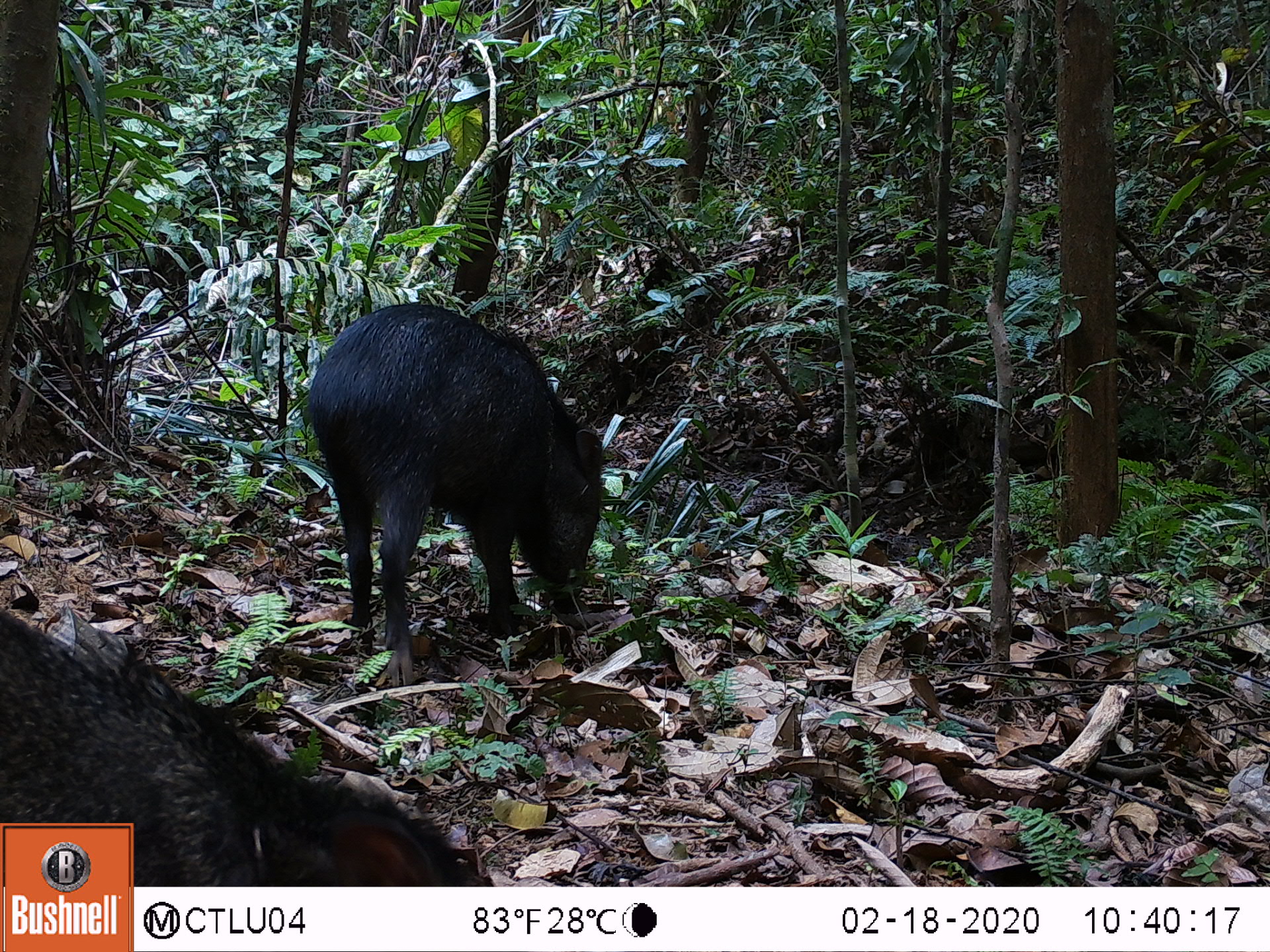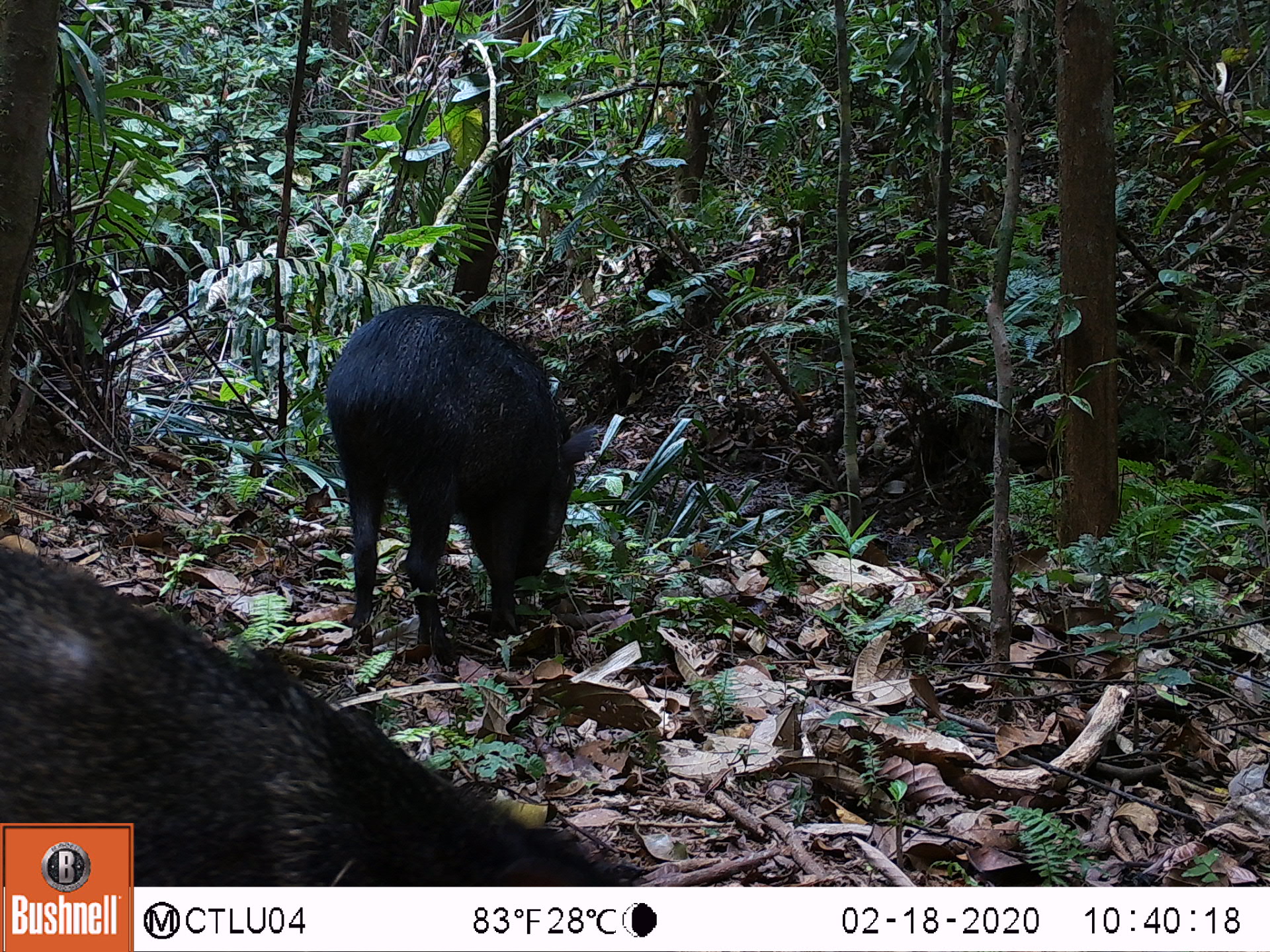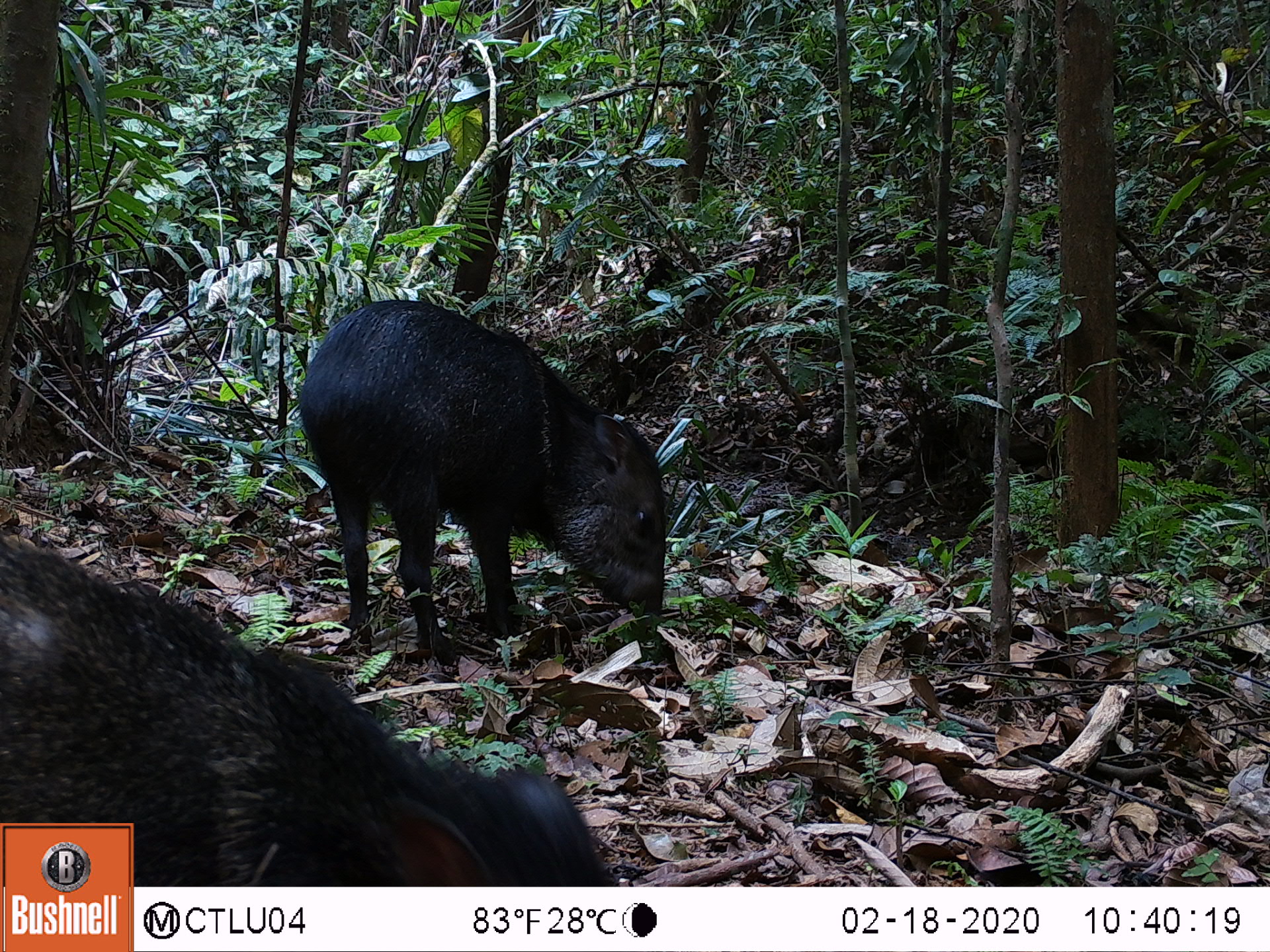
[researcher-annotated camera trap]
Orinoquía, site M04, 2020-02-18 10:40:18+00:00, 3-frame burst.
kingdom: Animalia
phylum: Chordata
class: Mammalia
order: Artiodactyla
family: Tayassuidae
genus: Pecari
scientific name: Pecari tajacu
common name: collared peccary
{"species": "collared peccary (Pecari tajacu)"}